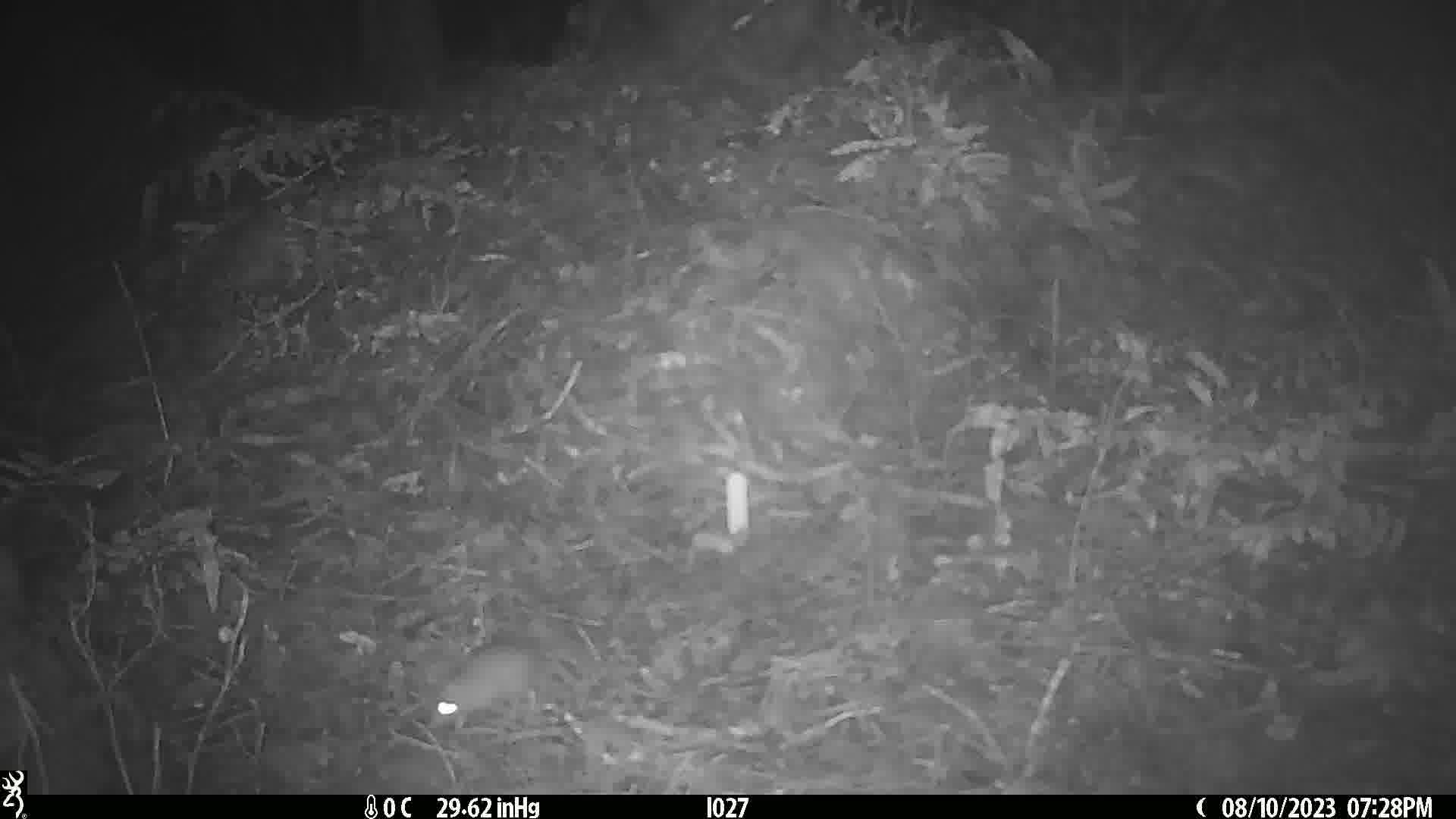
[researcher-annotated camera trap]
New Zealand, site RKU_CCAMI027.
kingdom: Animalia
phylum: Chordata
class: Mammalia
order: Rodentia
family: Muridae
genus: Rattus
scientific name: Rattus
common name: rat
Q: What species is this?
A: Rat (Rattus).